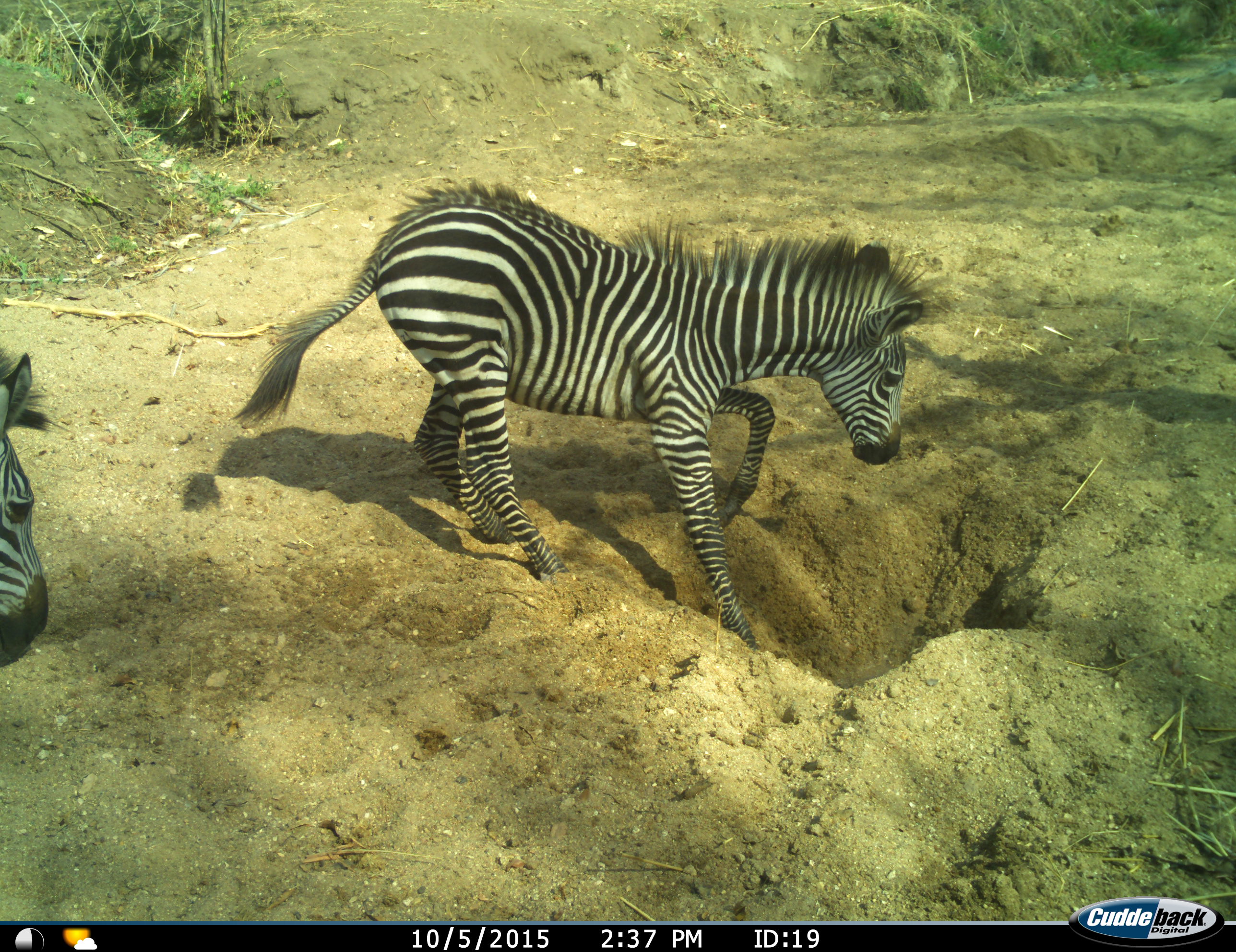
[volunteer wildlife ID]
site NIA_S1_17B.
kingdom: Animalia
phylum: Chordata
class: Mammalia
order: Perissodactyla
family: Equidae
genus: Equus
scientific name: Equus quagga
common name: plains zebra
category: zebraplains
Zebraplains (plains zebra) (Equus quagga), count 2. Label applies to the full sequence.